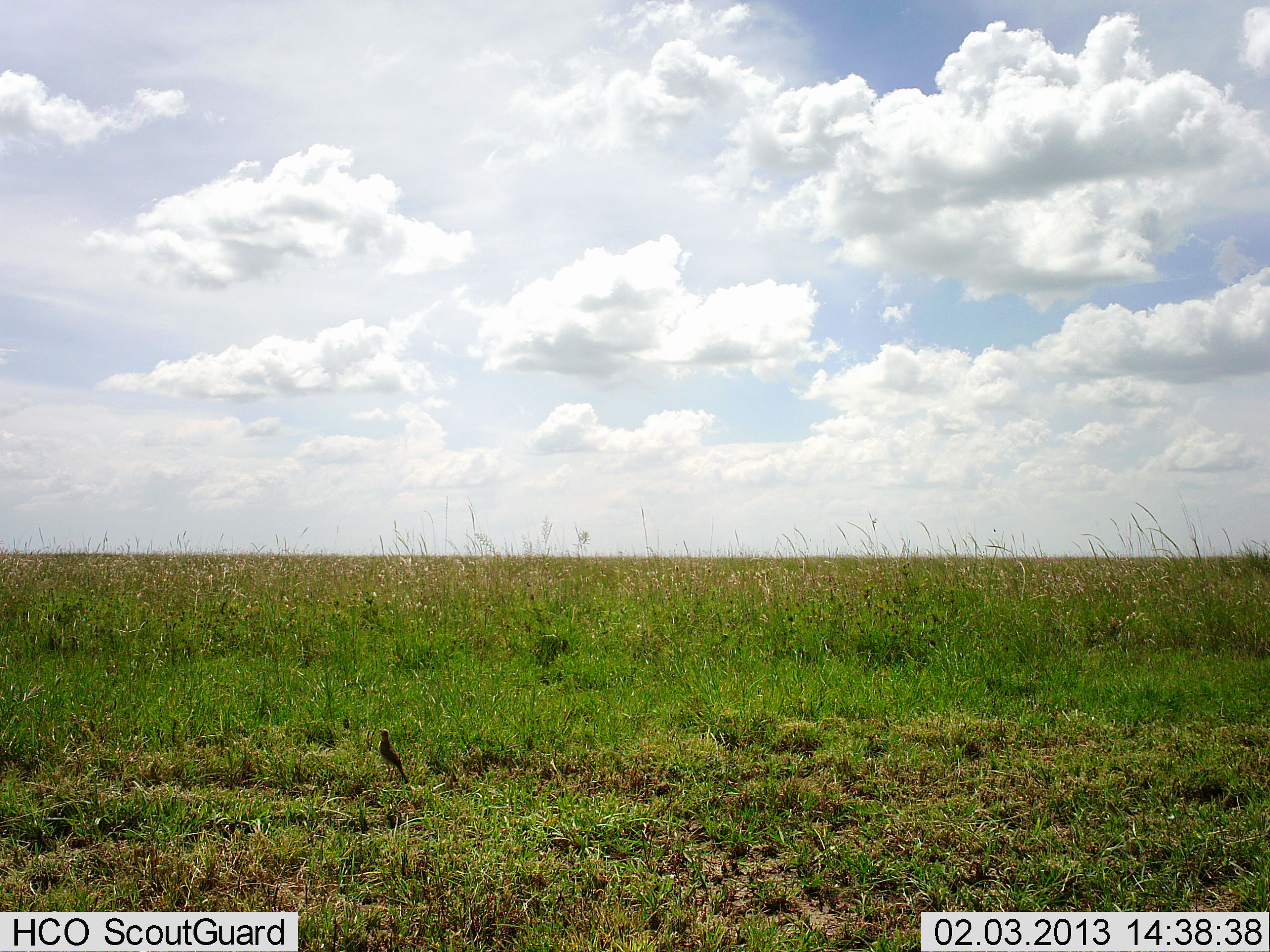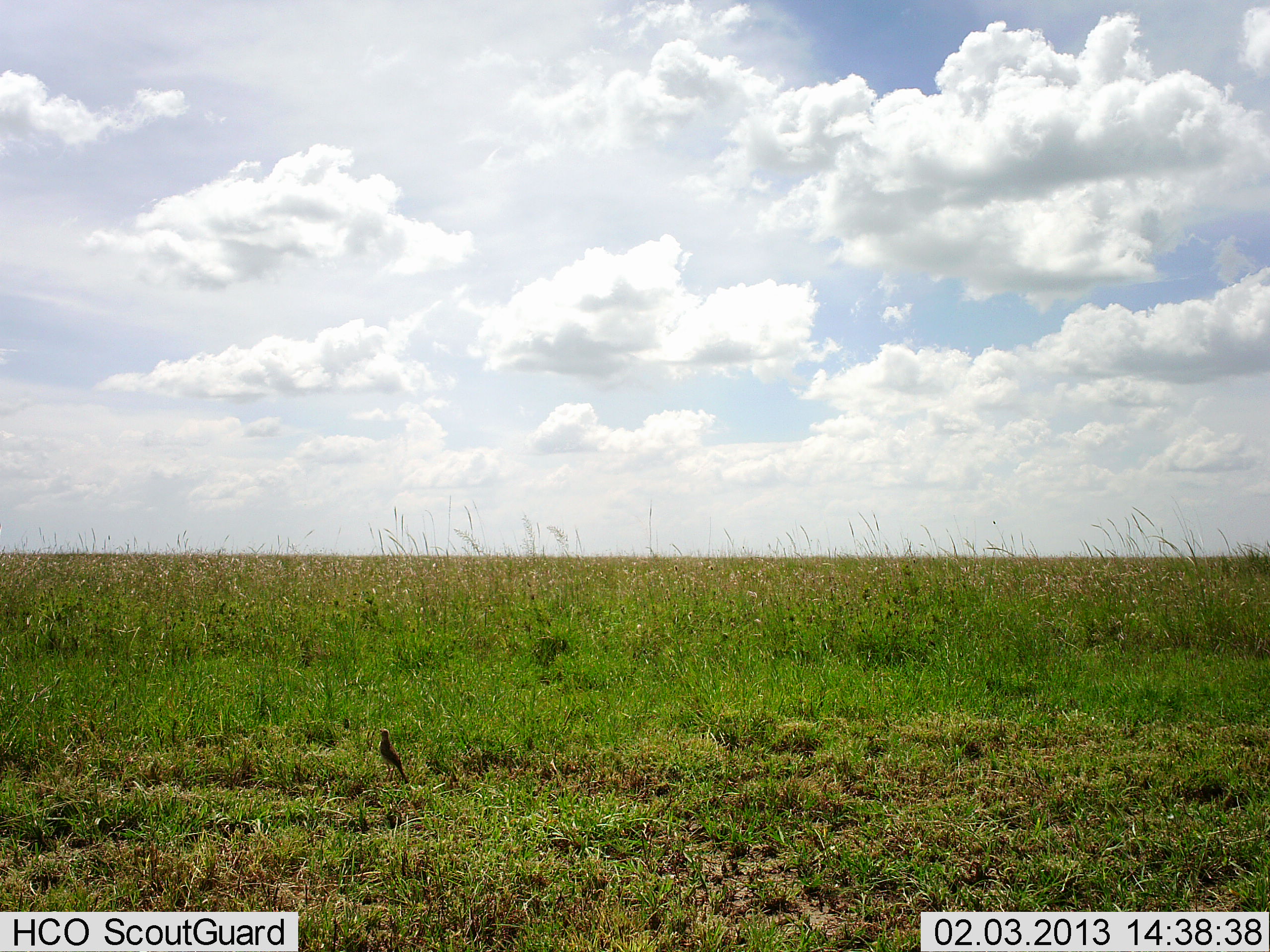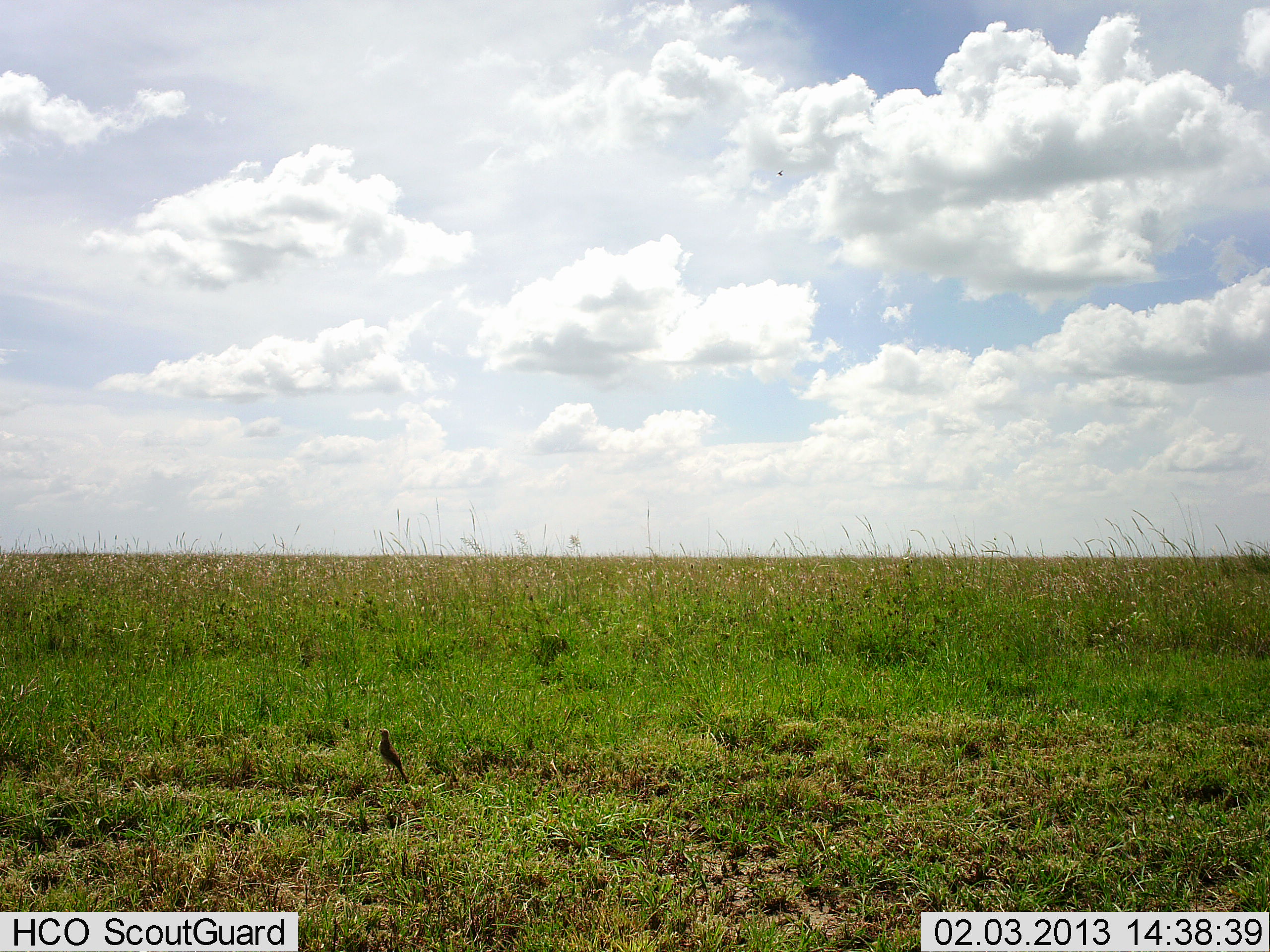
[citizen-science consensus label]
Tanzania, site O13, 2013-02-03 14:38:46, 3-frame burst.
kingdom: Animalia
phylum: Chordata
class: Aves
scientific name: Aves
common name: bird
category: otherbird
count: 1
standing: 96%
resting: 9%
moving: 0%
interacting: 0%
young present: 0%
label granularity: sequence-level